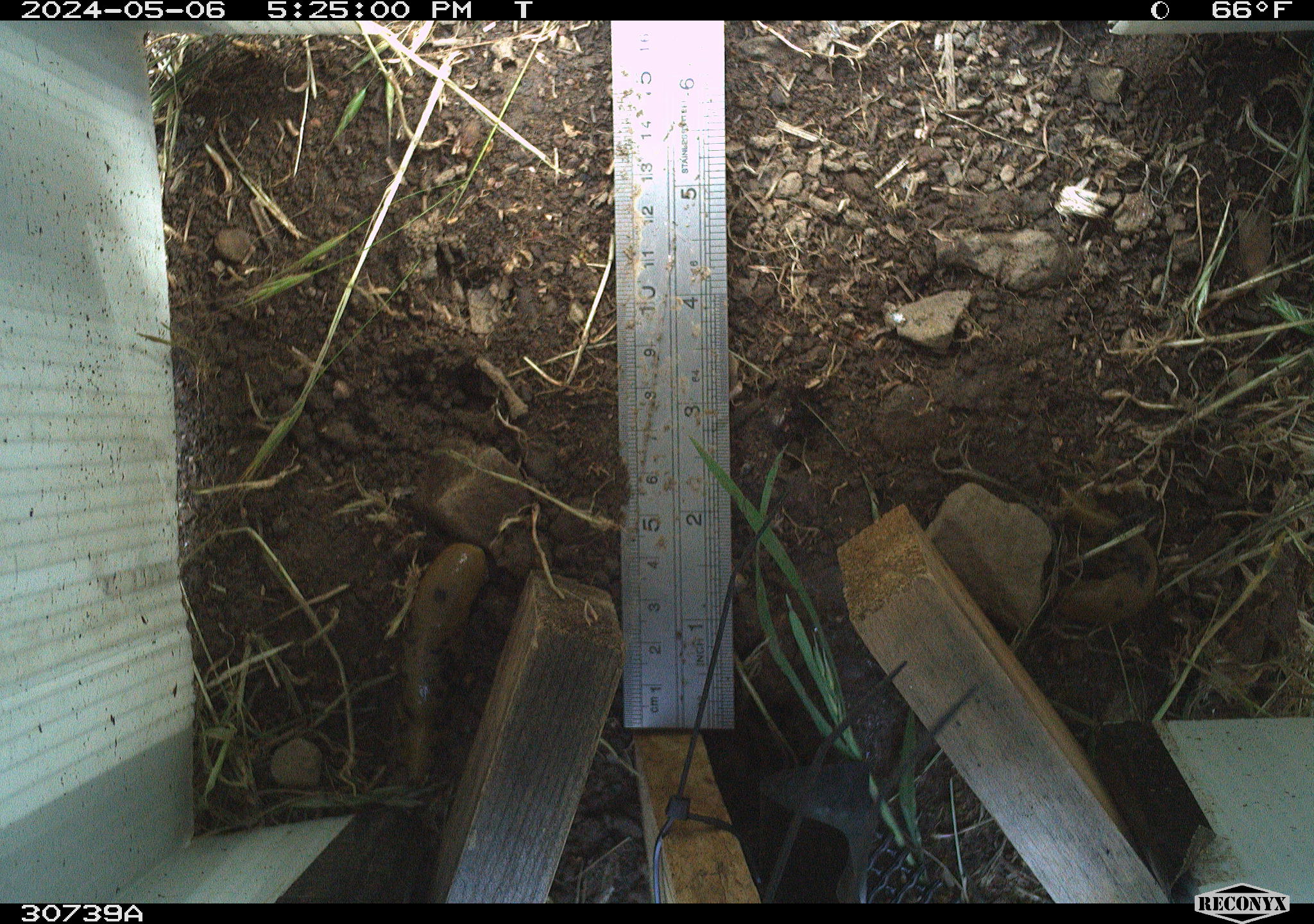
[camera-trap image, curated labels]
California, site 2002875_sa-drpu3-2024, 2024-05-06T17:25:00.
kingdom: Animalia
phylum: Mollusca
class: Gastropoda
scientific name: Gastropoda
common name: gastropods